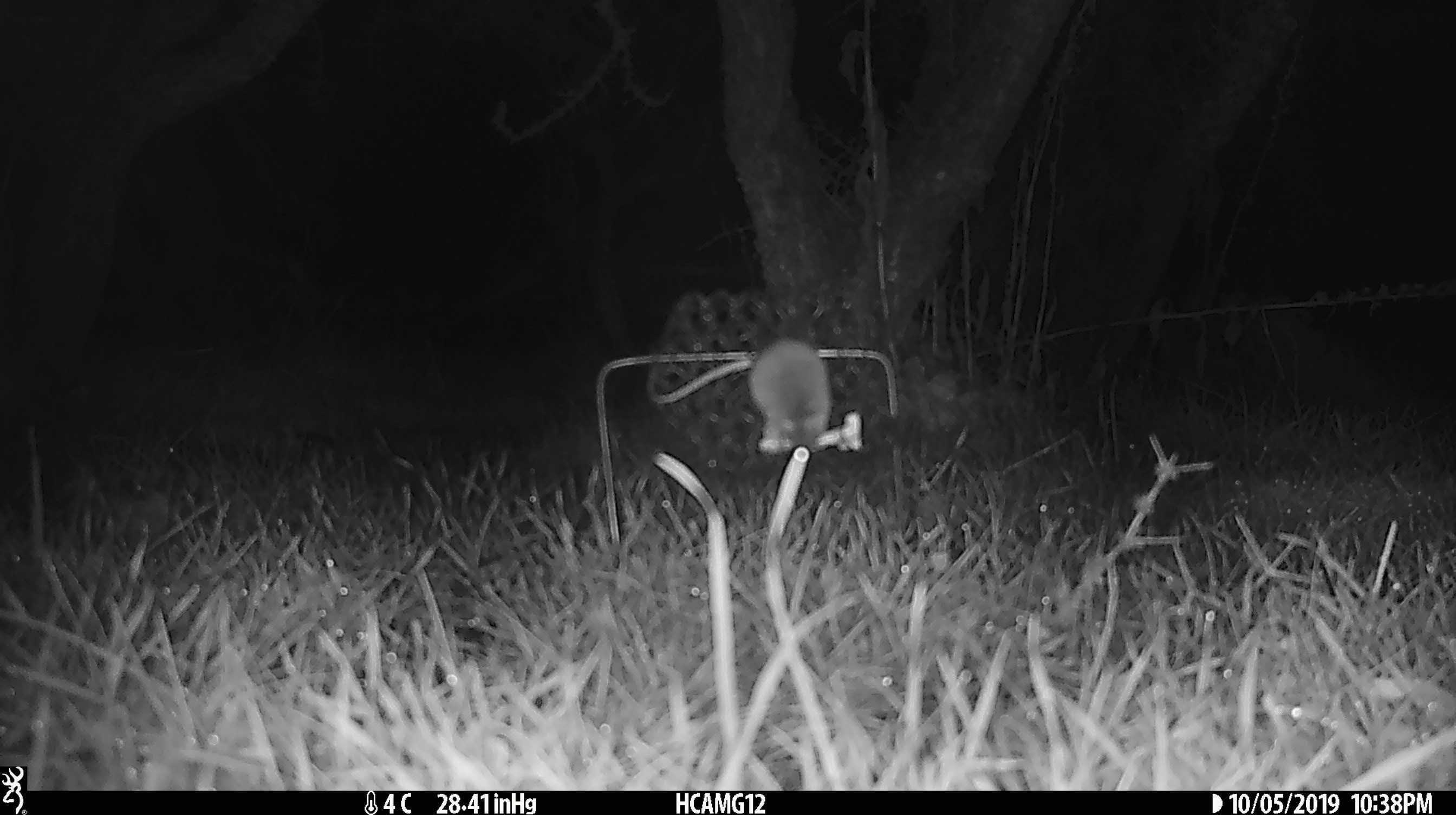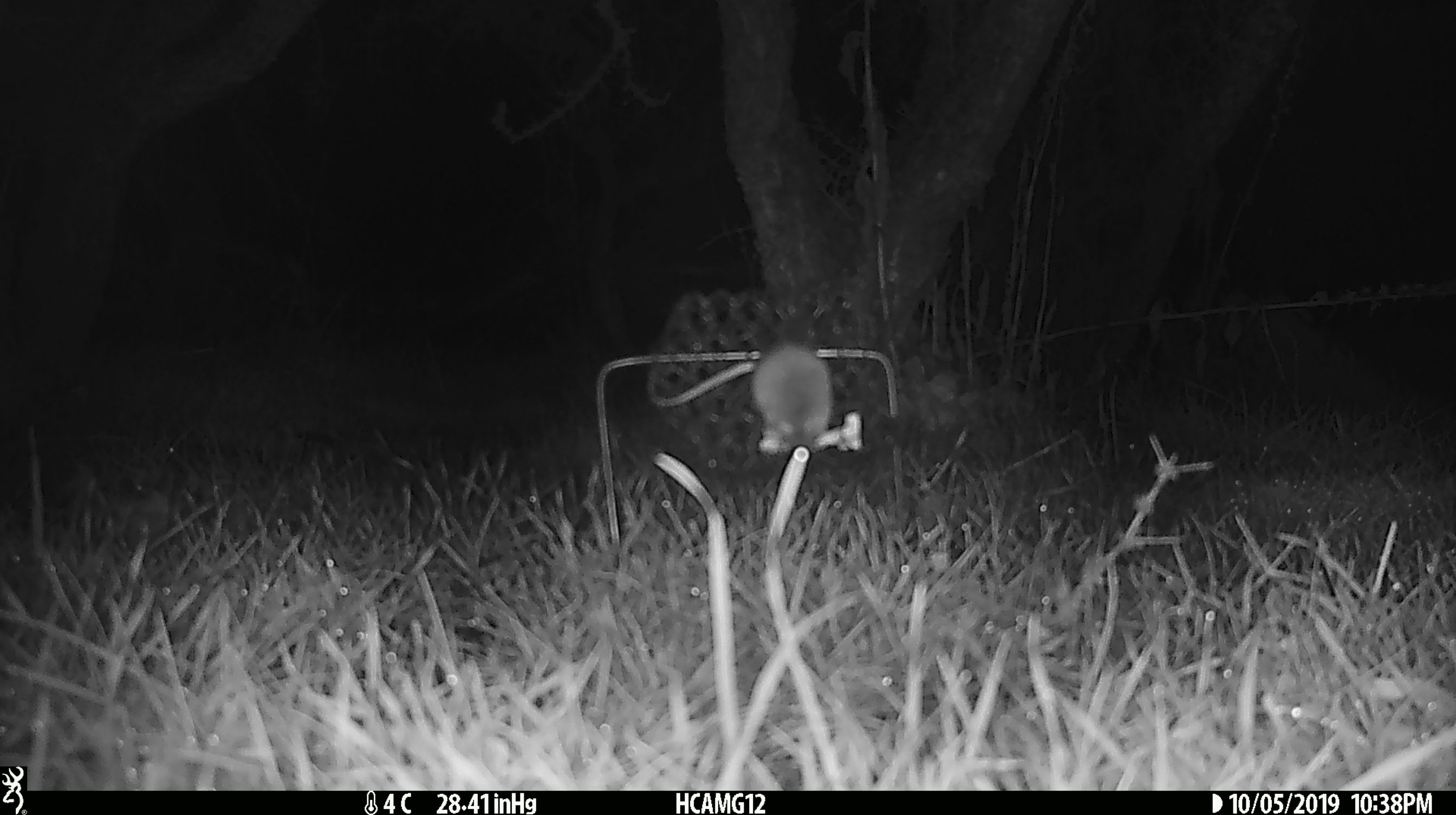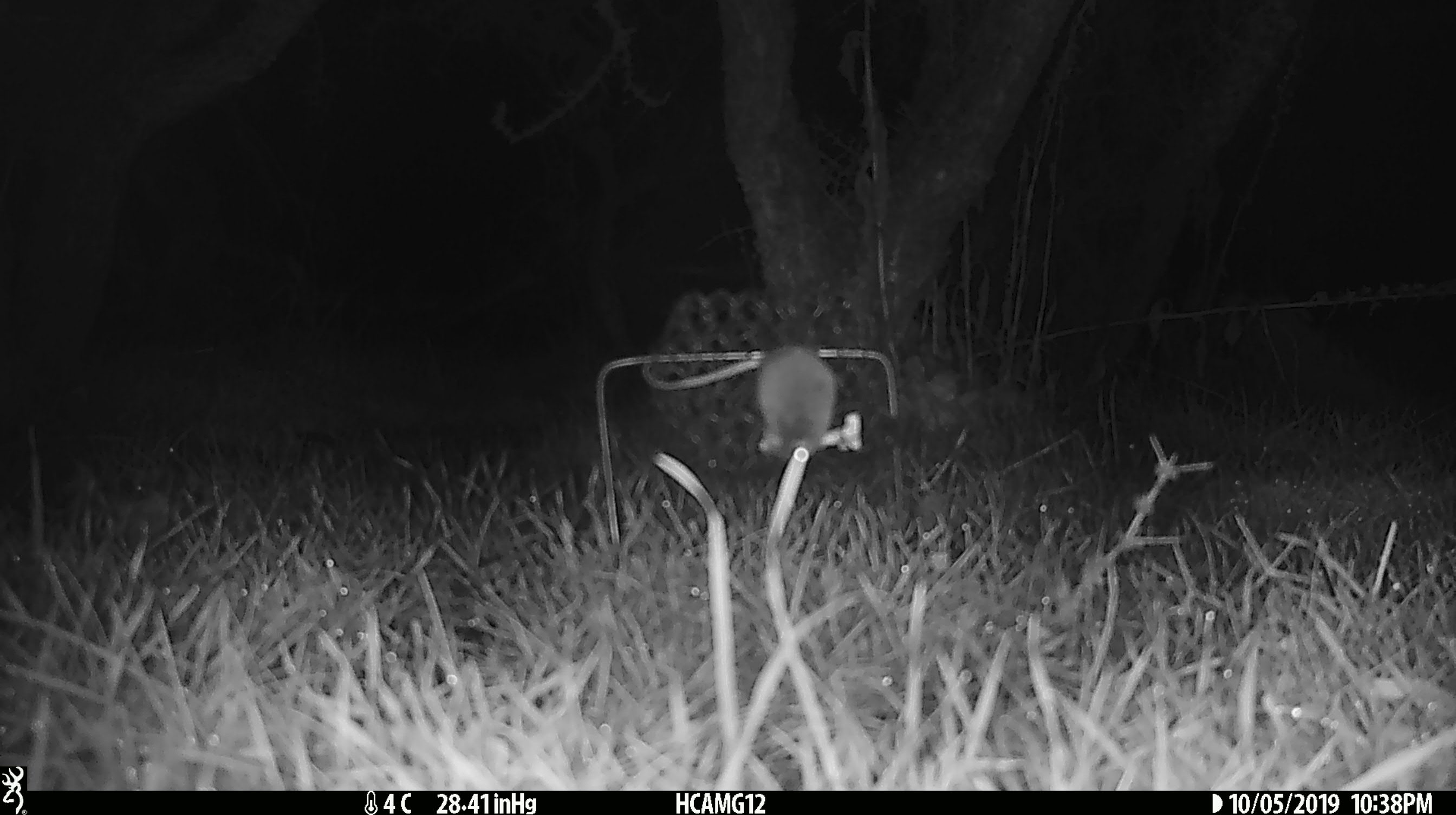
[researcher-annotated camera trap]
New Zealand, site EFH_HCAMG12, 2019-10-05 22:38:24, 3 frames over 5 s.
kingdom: Animalia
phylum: Chordata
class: Mammalia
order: Rodentia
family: Muridae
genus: Mus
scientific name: Mus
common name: mouse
Mouse (Mus).